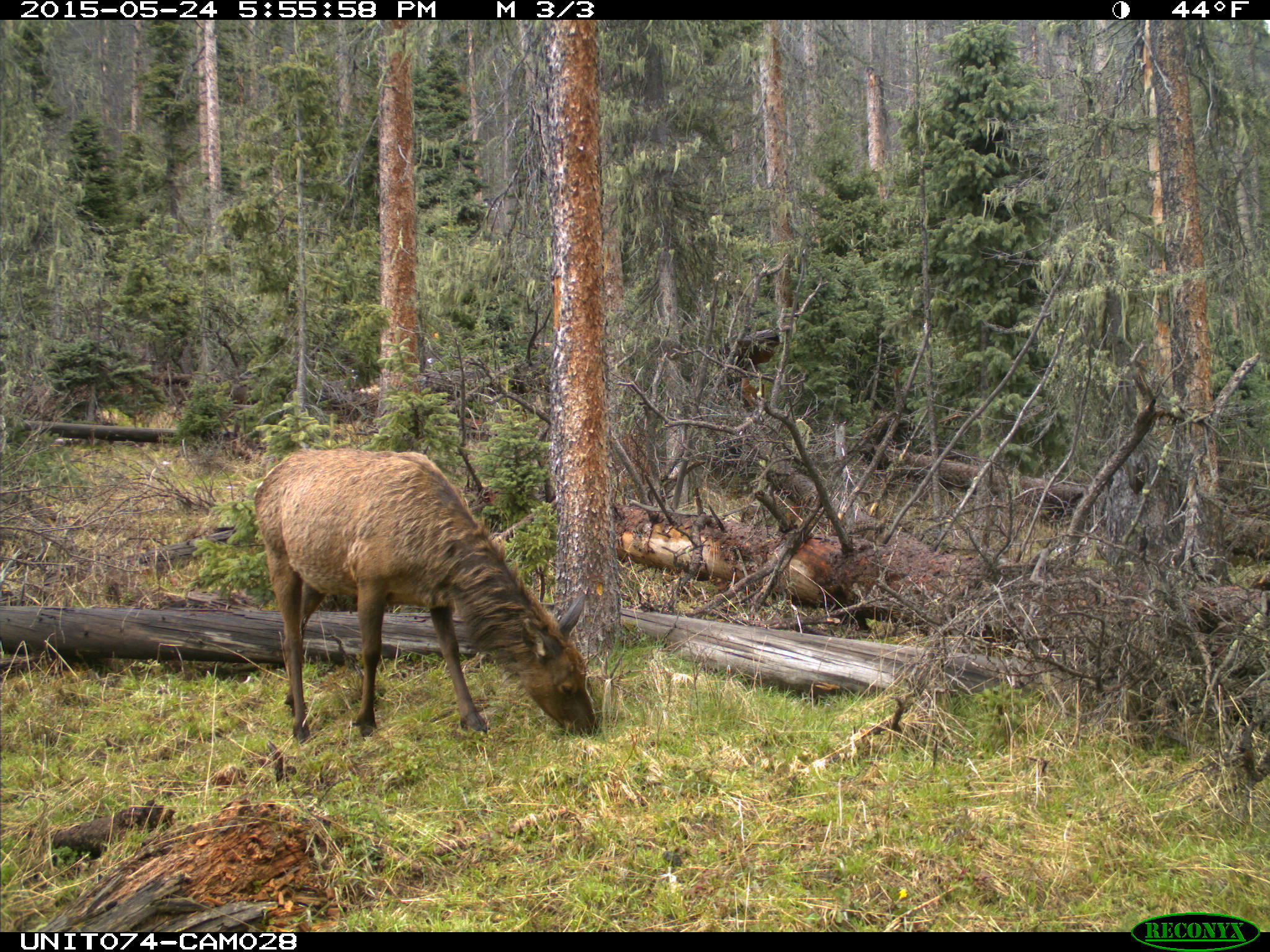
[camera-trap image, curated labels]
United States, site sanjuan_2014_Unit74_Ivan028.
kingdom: Animalia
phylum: Chordata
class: Mammalia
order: Artiodactyla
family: Cervidae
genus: Cervus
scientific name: Cervus elaphus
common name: red deer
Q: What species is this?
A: Cervus elaphus (red deer).